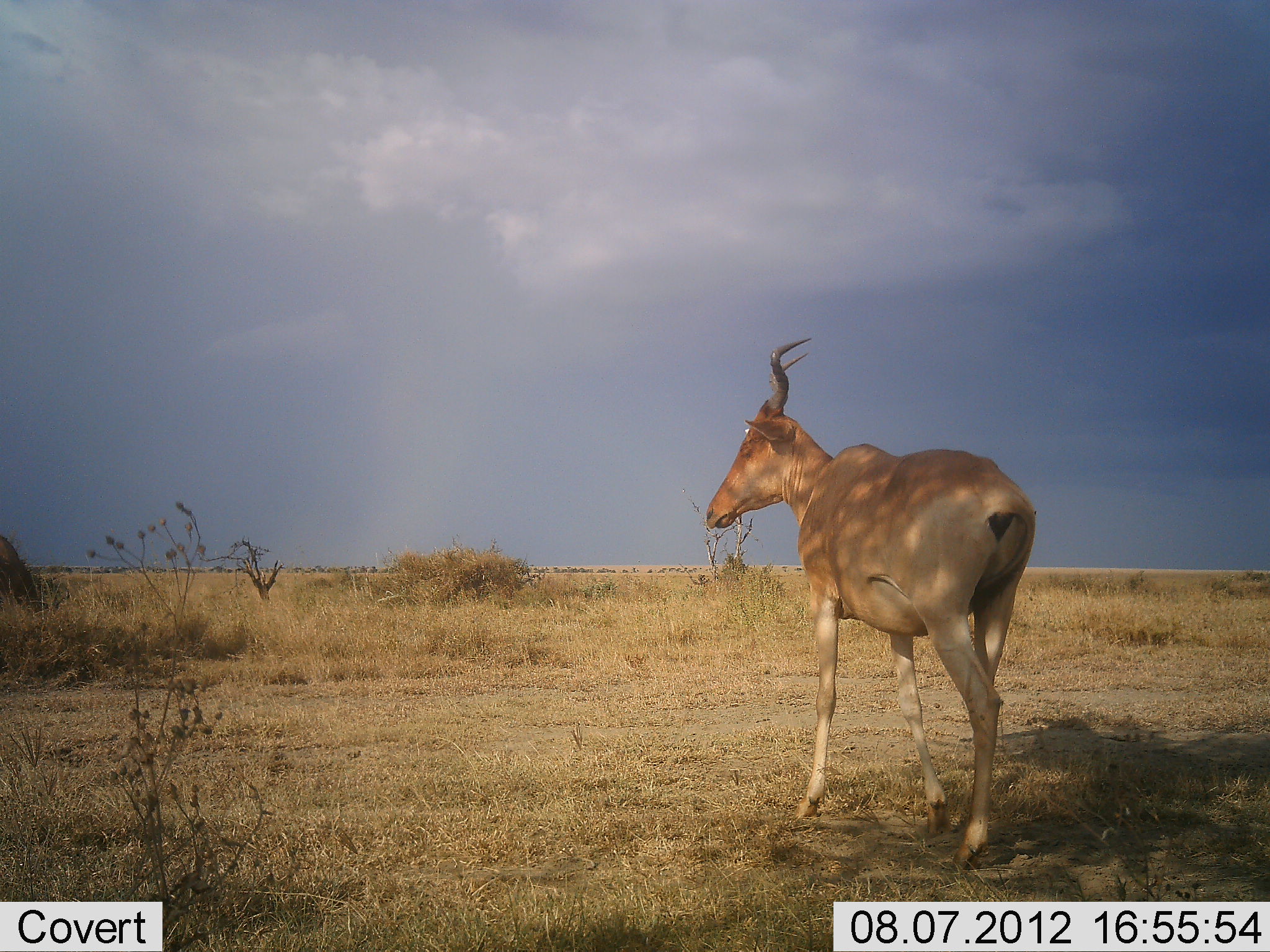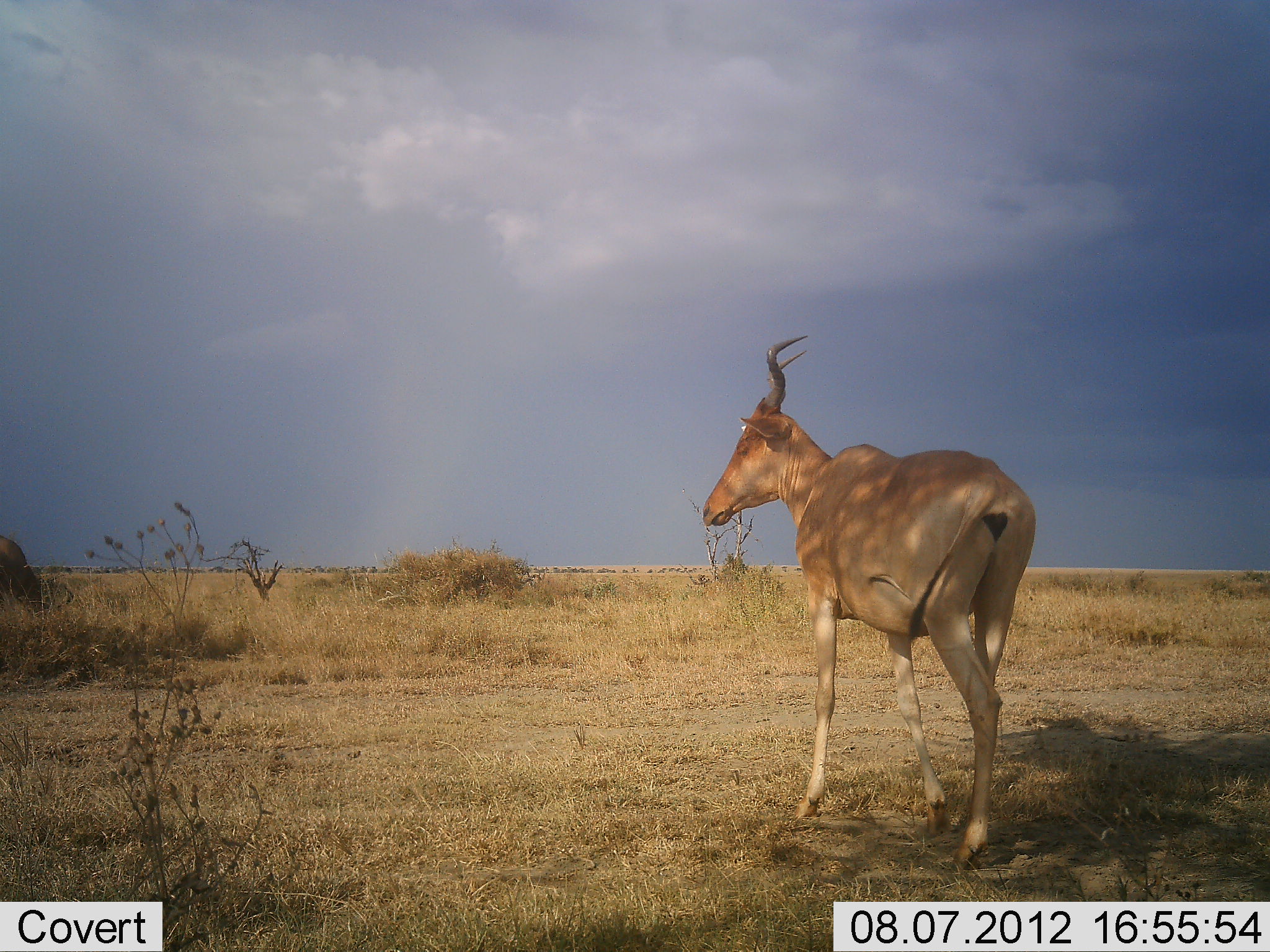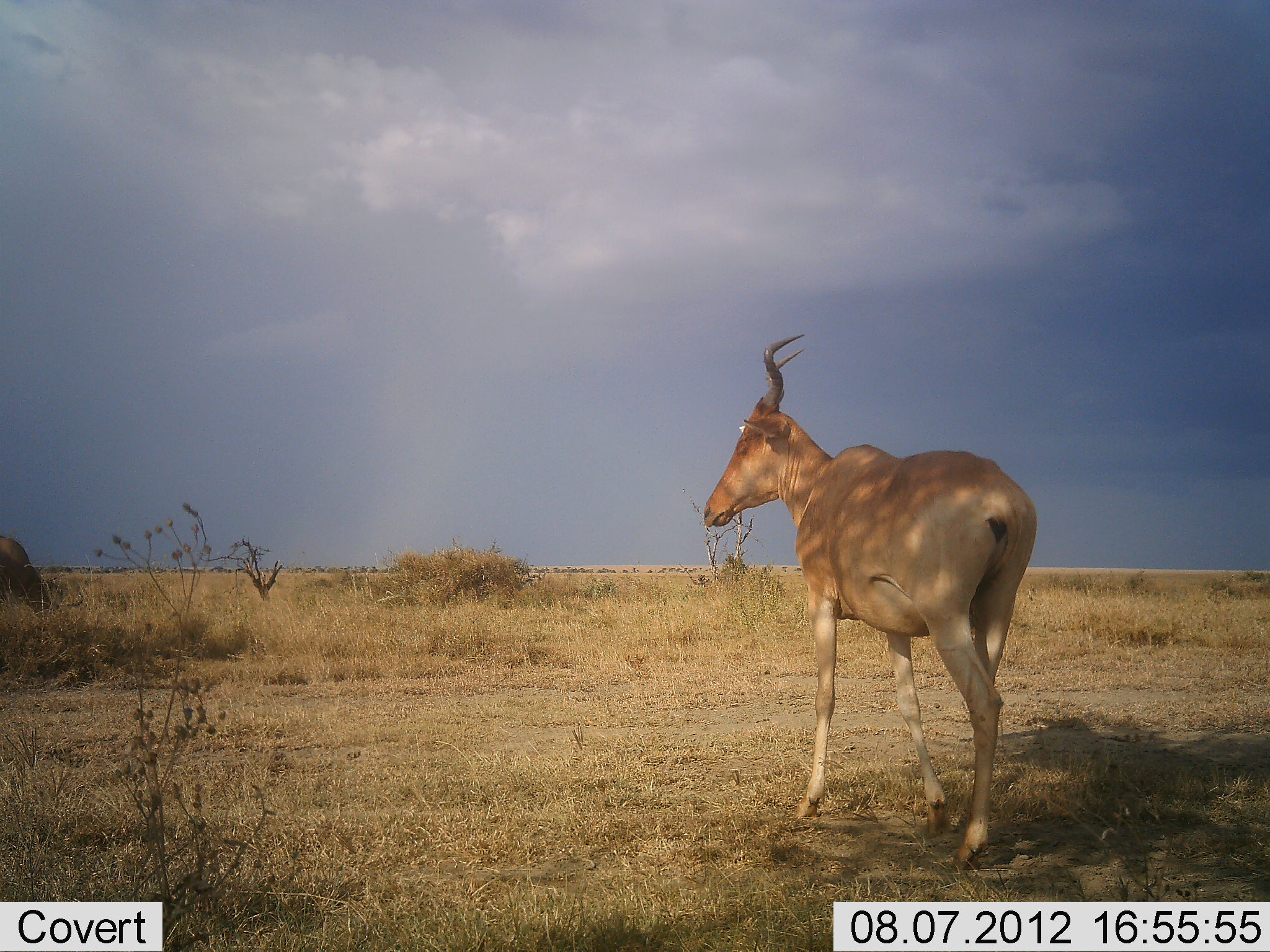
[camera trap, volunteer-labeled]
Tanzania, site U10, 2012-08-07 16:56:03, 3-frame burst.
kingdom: Animalia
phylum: Chordata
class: Mammalia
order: Artiodactyla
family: Bovidae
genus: Alcelaphus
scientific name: Alcelaphus buselaphus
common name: hartebeest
Hartebeest (Alcelaphus buselaphus), count 2. Behavior (volunteer vote fractions): standing 90%, resting 0%, moving 20%, interacting 10%. Young present (vote fraction): 0%. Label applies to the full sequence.